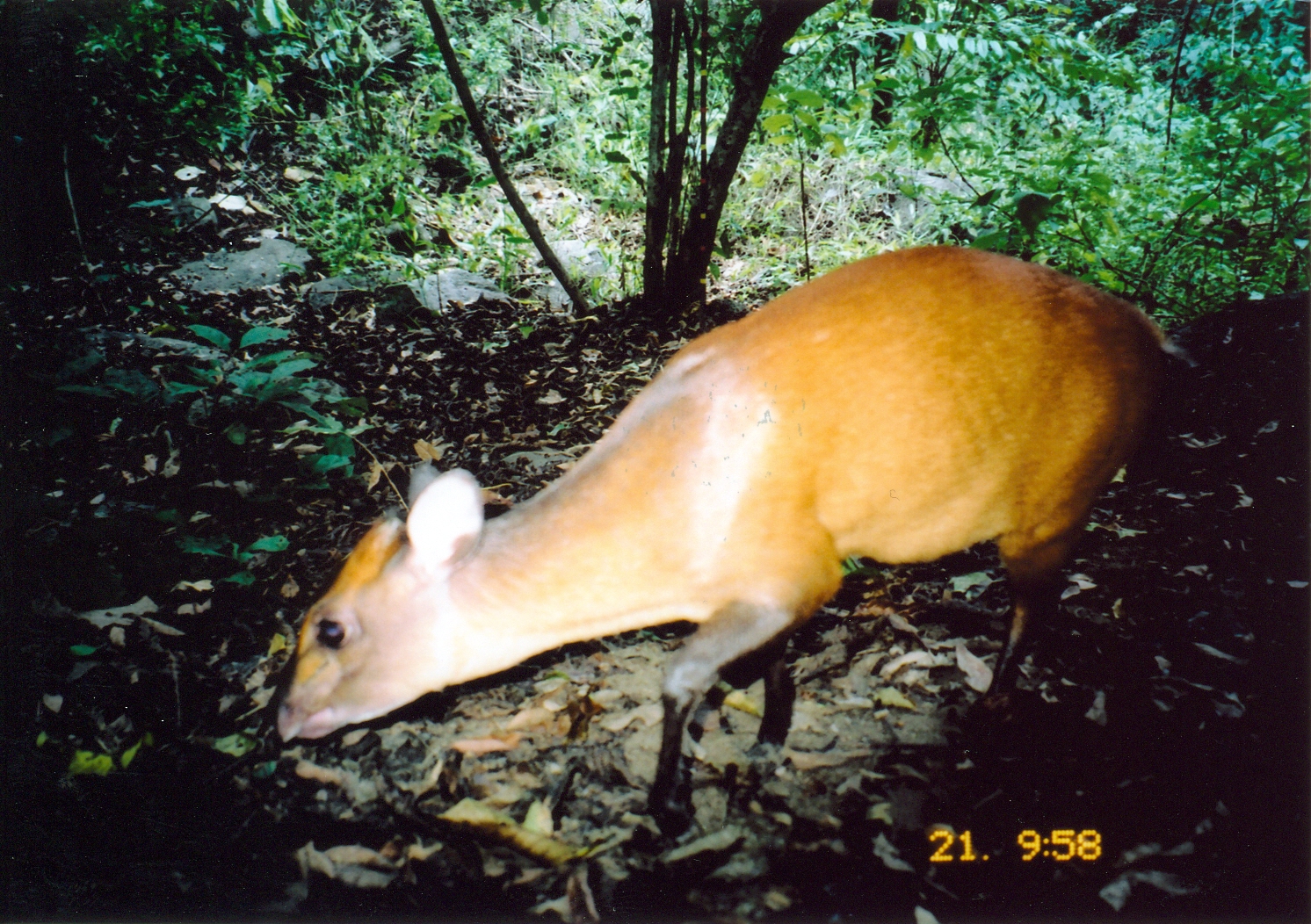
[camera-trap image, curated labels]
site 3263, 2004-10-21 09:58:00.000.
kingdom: Animalia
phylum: Chordata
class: Mammalia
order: Artiodactyla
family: Bovidae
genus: Cephalophus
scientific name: Cephalophus harveyi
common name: harvey's duiker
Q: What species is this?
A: Cephalophus harveyi (harvey's duiker).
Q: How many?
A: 1.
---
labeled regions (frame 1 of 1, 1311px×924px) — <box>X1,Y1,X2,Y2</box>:
cephalophus harveyi: <box>277,244,1166,813</box>